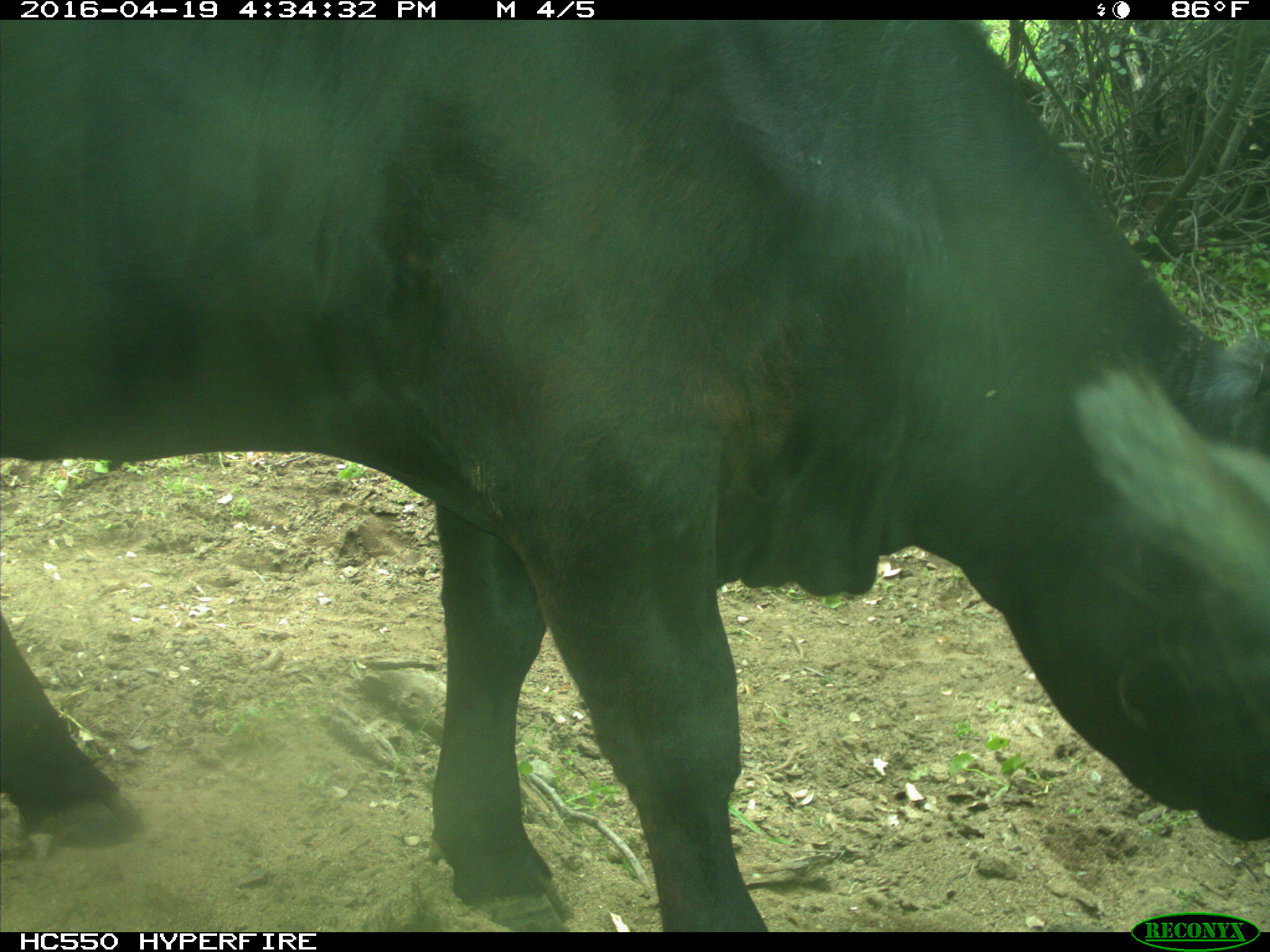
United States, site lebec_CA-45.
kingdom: Animalia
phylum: Chordata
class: Mammalia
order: Artiodactyla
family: Bovidae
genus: Bos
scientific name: Bos taurus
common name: domestic cow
Bos taurus (domestic cow).